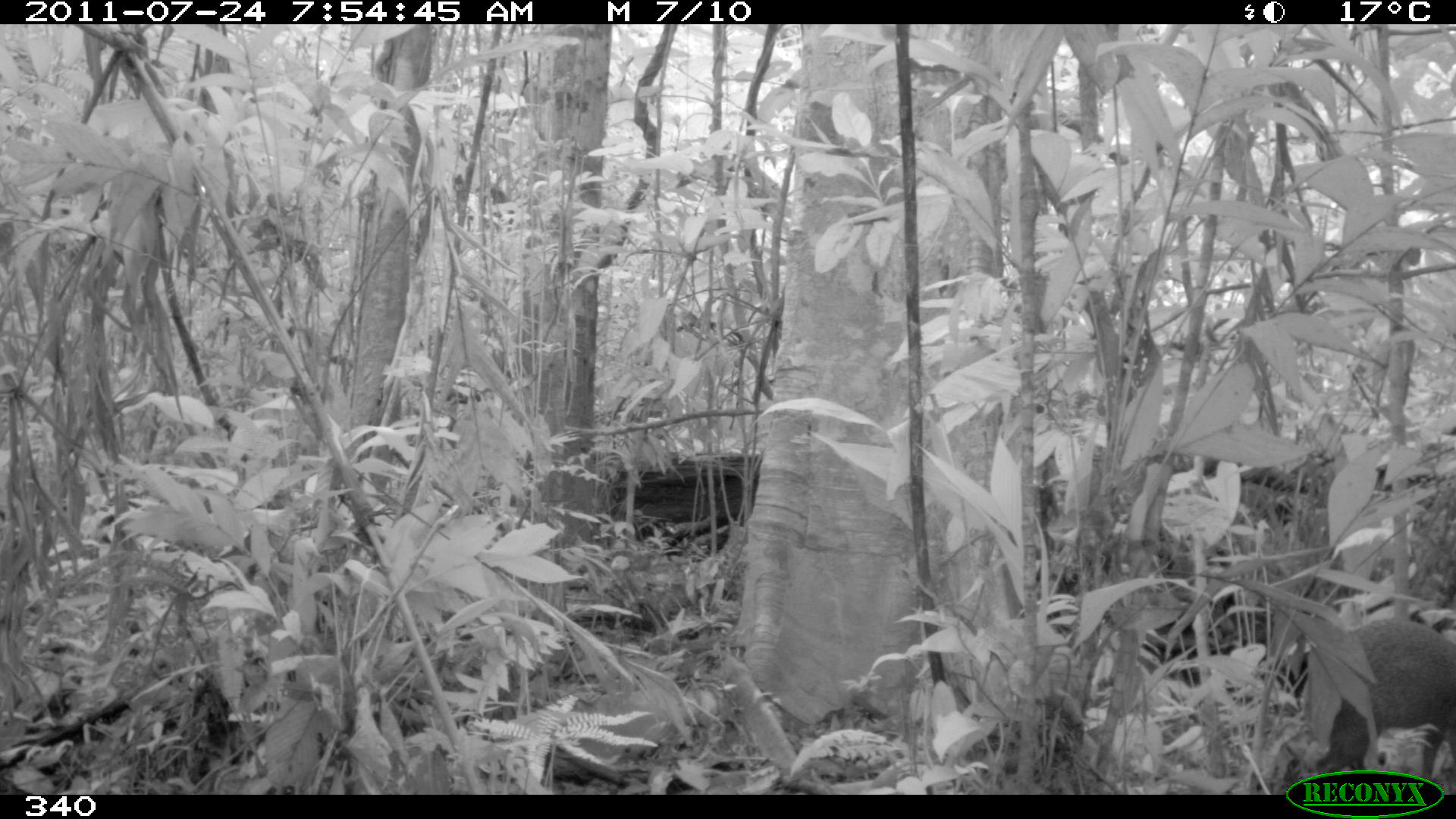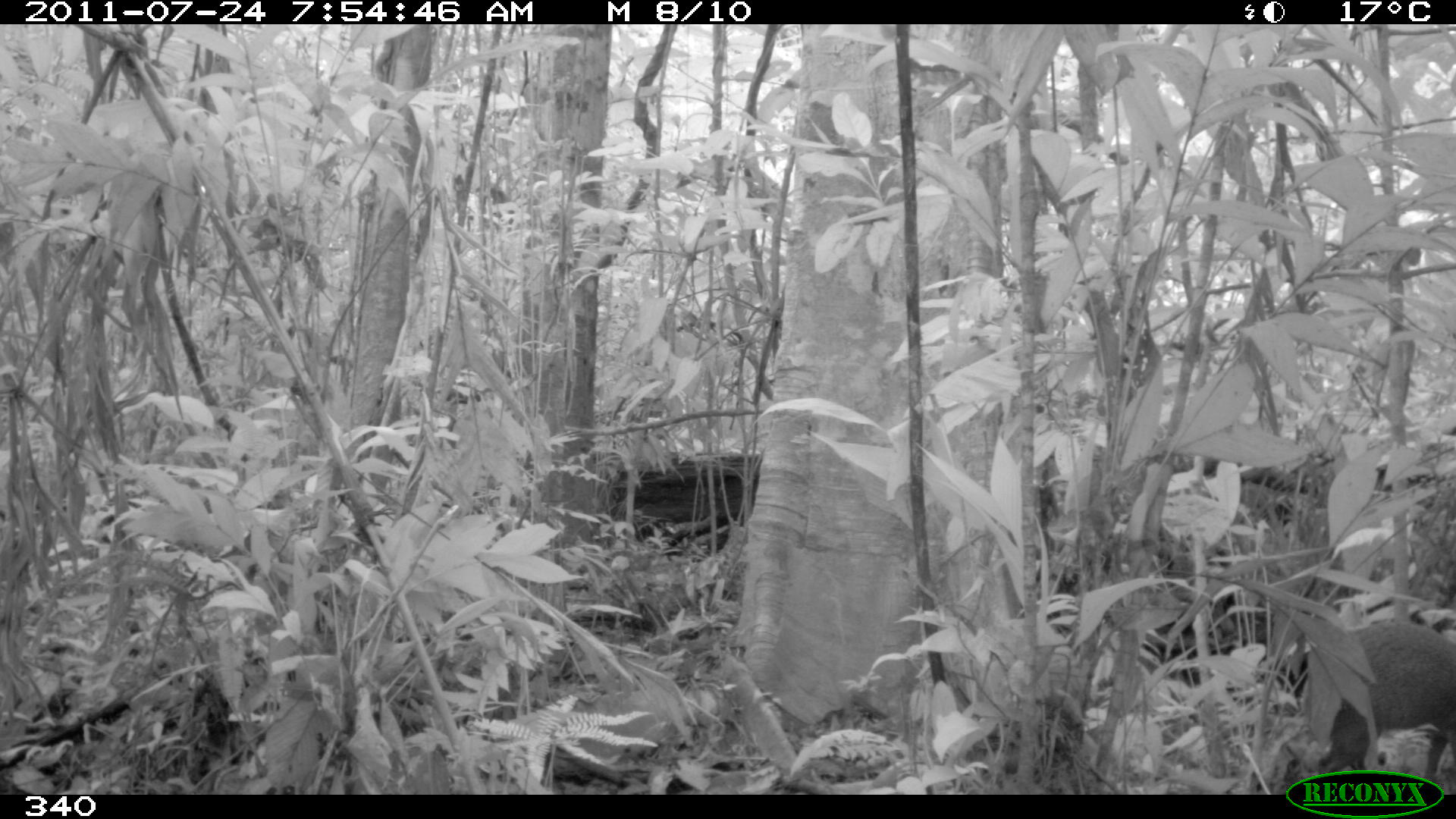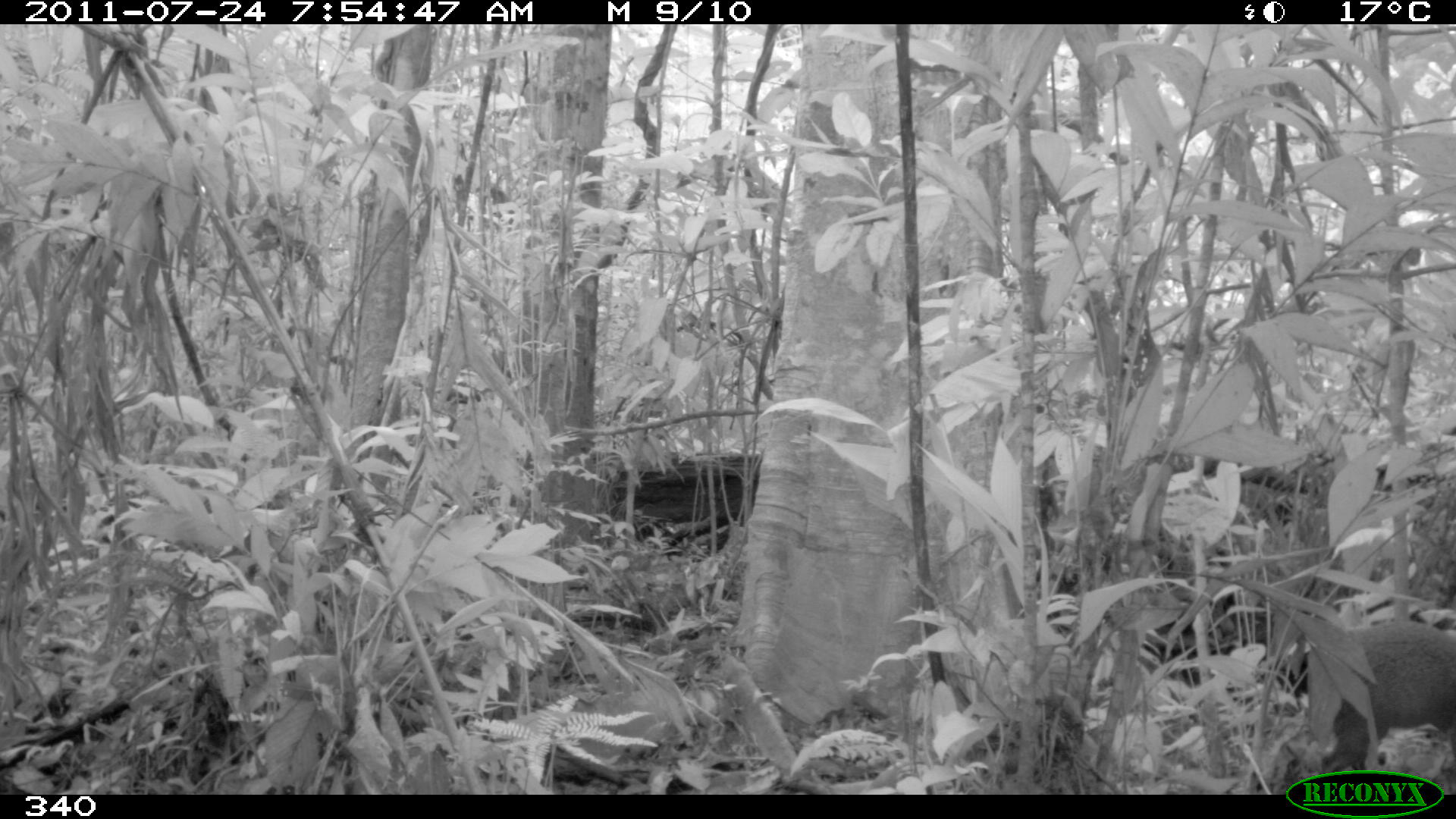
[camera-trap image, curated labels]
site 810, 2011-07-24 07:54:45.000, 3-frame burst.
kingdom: Animalia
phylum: Chordata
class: Mammalia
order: Rodentia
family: Dasyproctidae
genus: Dasyprocta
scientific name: Dasyprocta punctata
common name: central american agouti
Dasyprocta punctata (central american agouti).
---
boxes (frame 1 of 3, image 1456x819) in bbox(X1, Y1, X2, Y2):
dasyprocta punctata: bbox(1313, 617, 1456, 781)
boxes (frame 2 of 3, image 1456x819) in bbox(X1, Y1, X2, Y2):
dasyprocta punctata: bbox(1317, 619, 1456, 788)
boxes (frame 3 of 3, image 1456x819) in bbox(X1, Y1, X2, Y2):
dasyprocta punctata: bbox(1321, 620, 1456, 770)